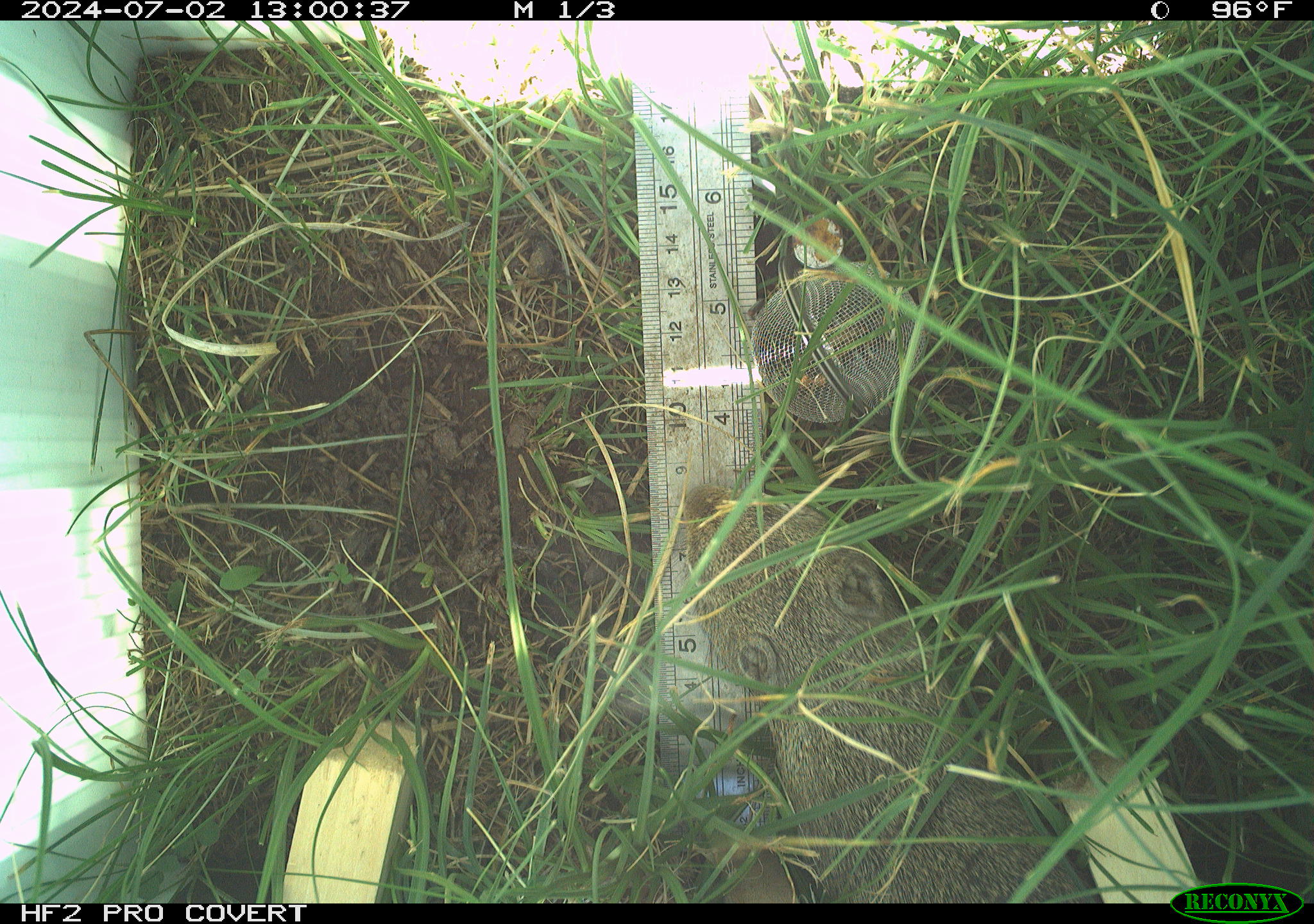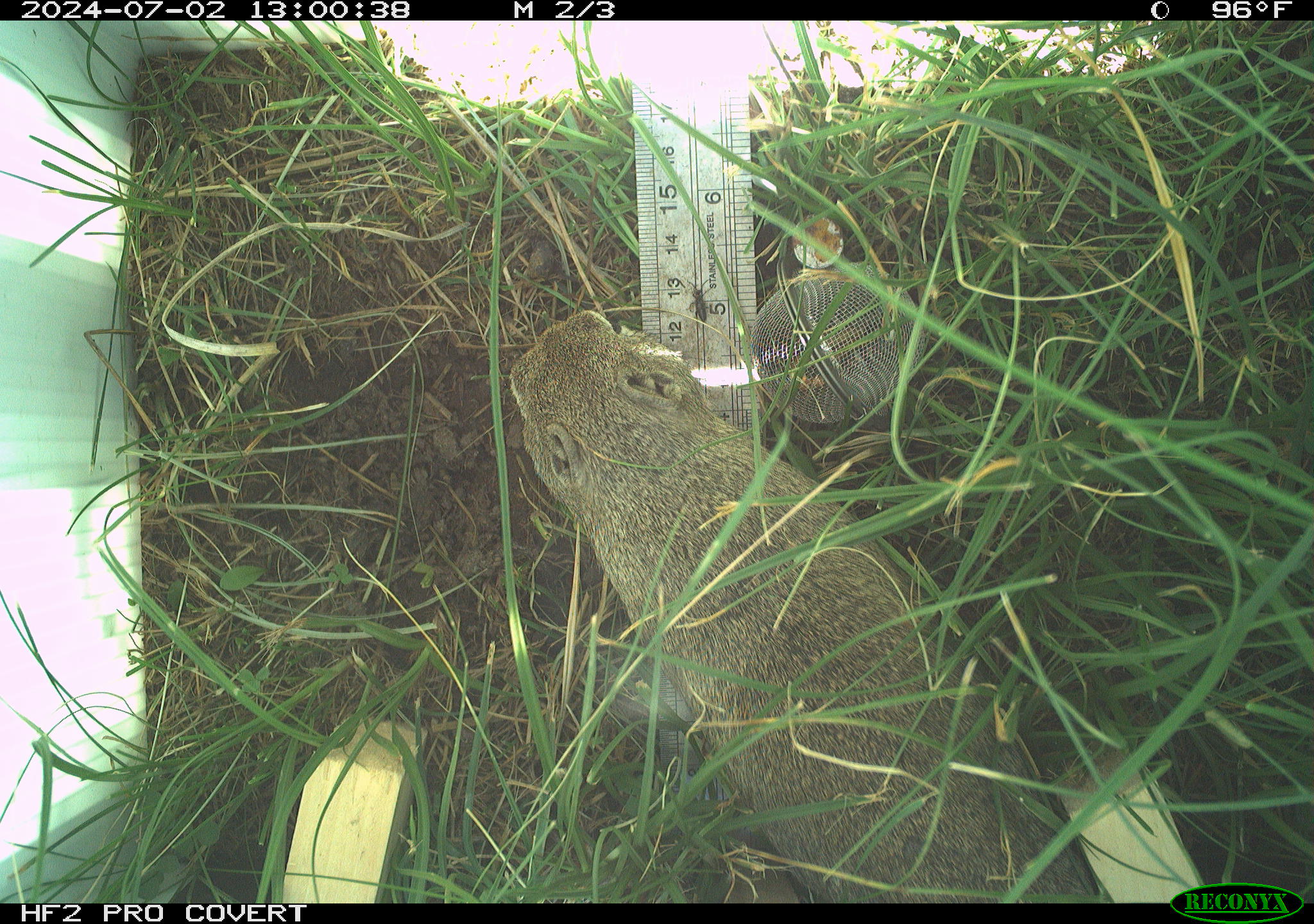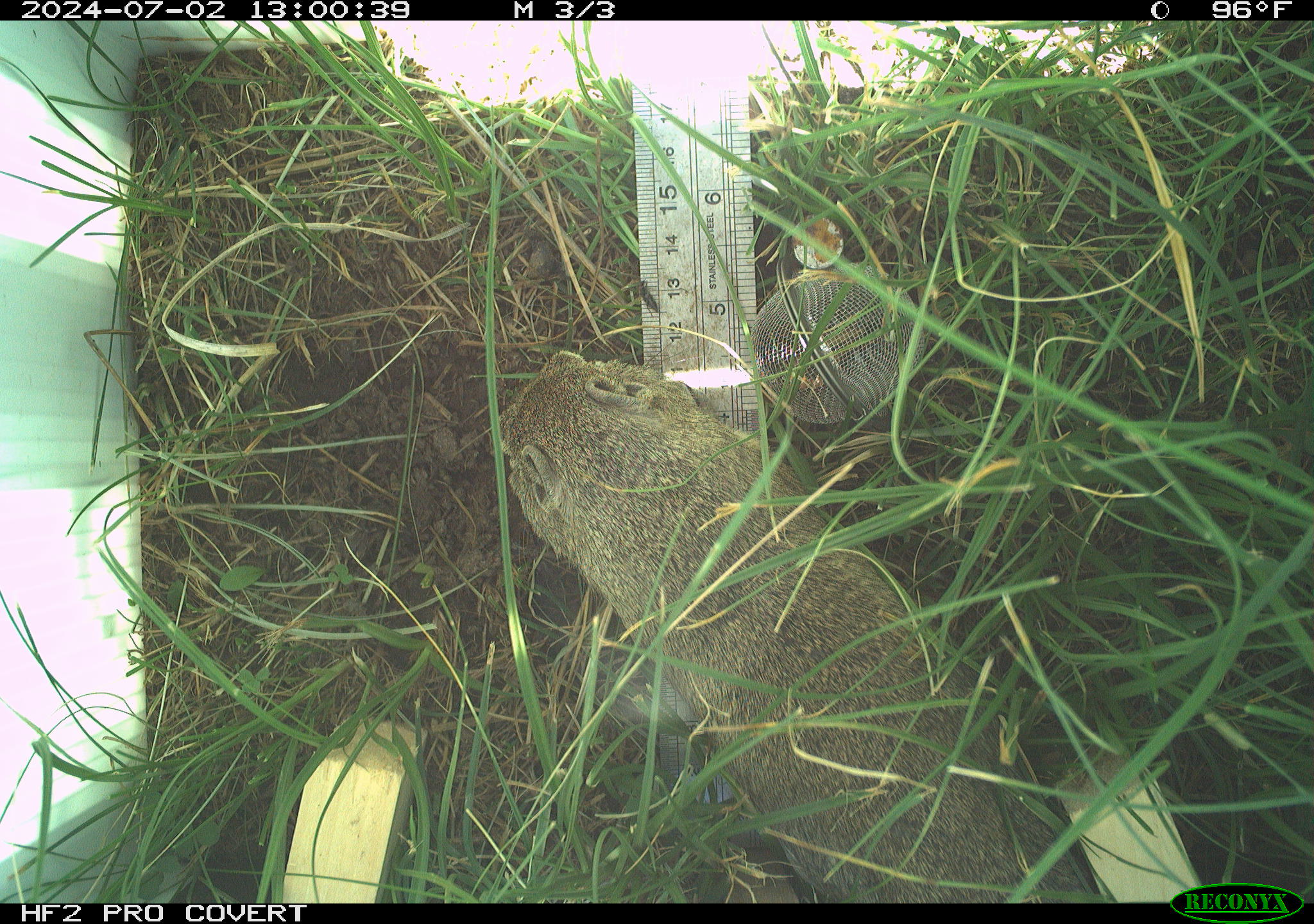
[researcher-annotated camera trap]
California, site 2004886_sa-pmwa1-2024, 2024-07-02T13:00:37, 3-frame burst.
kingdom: Animalia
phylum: Chordata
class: Mammalia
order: Rodentia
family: Sciuridae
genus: Urocitellus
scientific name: Urocitellus beldingi beldingi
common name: belding's ground squirrel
Belding's ground squirrel (Urocitellus beldingi beldingi).